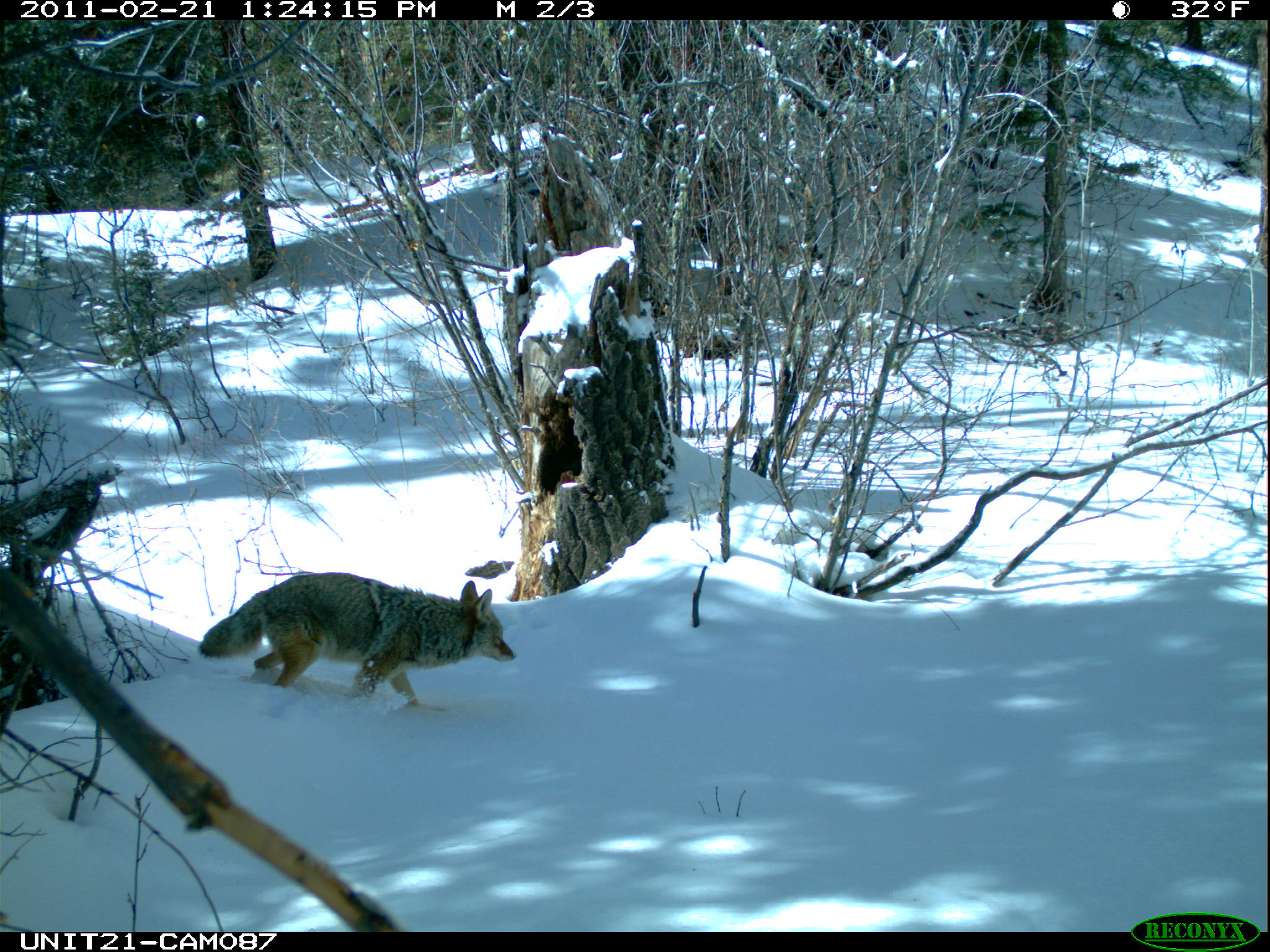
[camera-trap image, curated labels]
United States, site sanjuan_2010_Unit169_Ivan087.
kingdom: Animalia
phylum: Chordata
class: Mammalia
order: Carnivora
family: Canidae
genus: Canis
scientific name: Canis latrans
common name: coyote